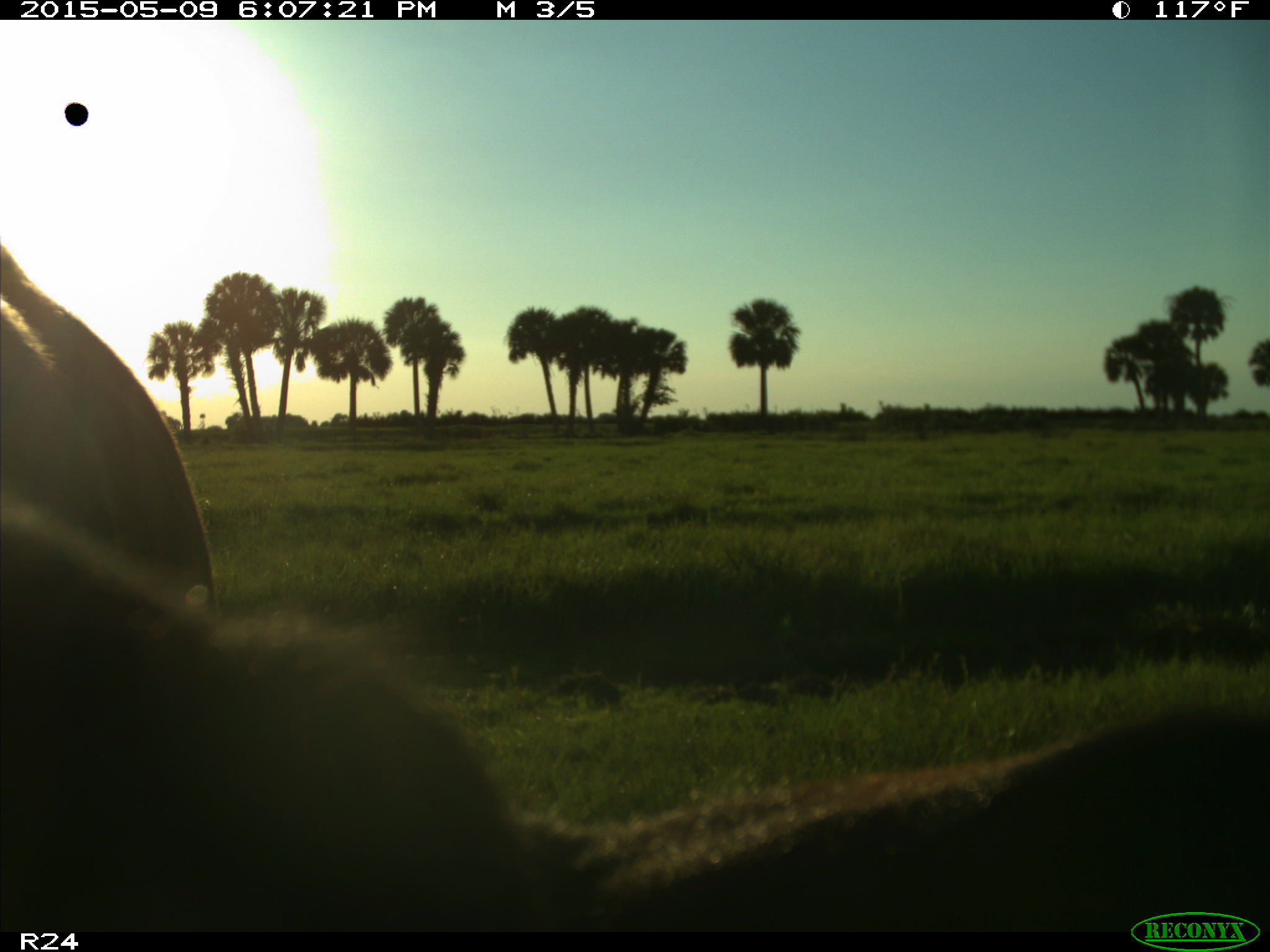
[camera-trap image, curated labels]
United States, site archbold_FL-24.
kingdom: Animalia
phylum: Chordata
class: Mammalia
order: Artiodactyla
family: Bovidae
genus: Bos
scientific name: Bos taurus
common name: domestic cow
Bos taurus (domestic cow).